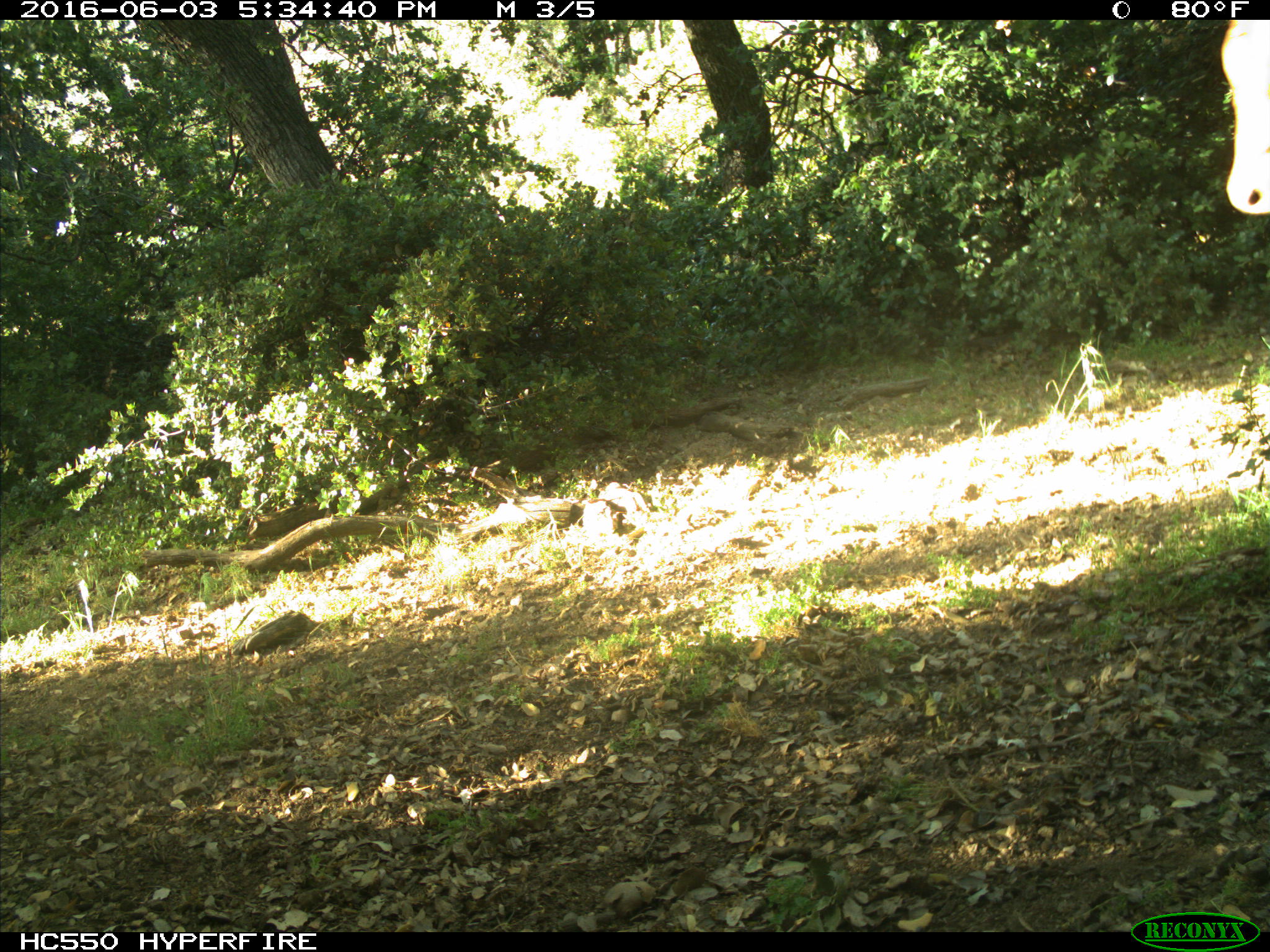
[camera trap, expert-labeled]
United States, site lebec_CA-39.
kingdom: Animalia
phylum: Chordata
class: Mammalia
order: Artiodactyla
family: Bovidae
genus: Bos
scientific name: Bos taurus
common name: domestic cow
Bos taurus (domestic cow).